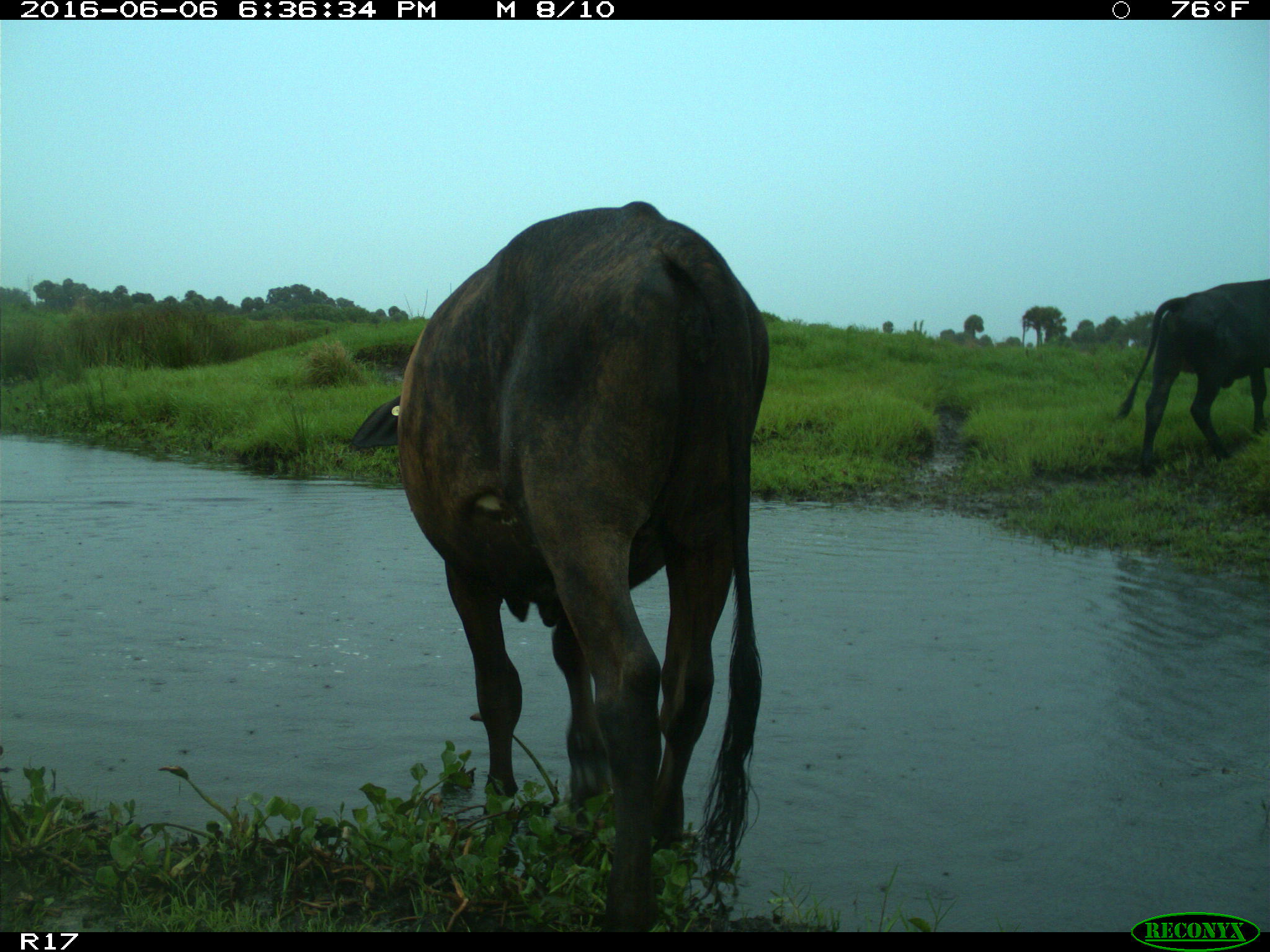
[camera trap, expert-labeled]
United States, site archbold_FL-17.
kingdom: Animalia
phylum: Chordata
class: Mammalia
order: Artiodactyla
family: Bovidae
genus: Bos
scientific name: Bos taurus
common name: domestic cow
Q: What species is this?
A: Bos taurus (domestic cow).